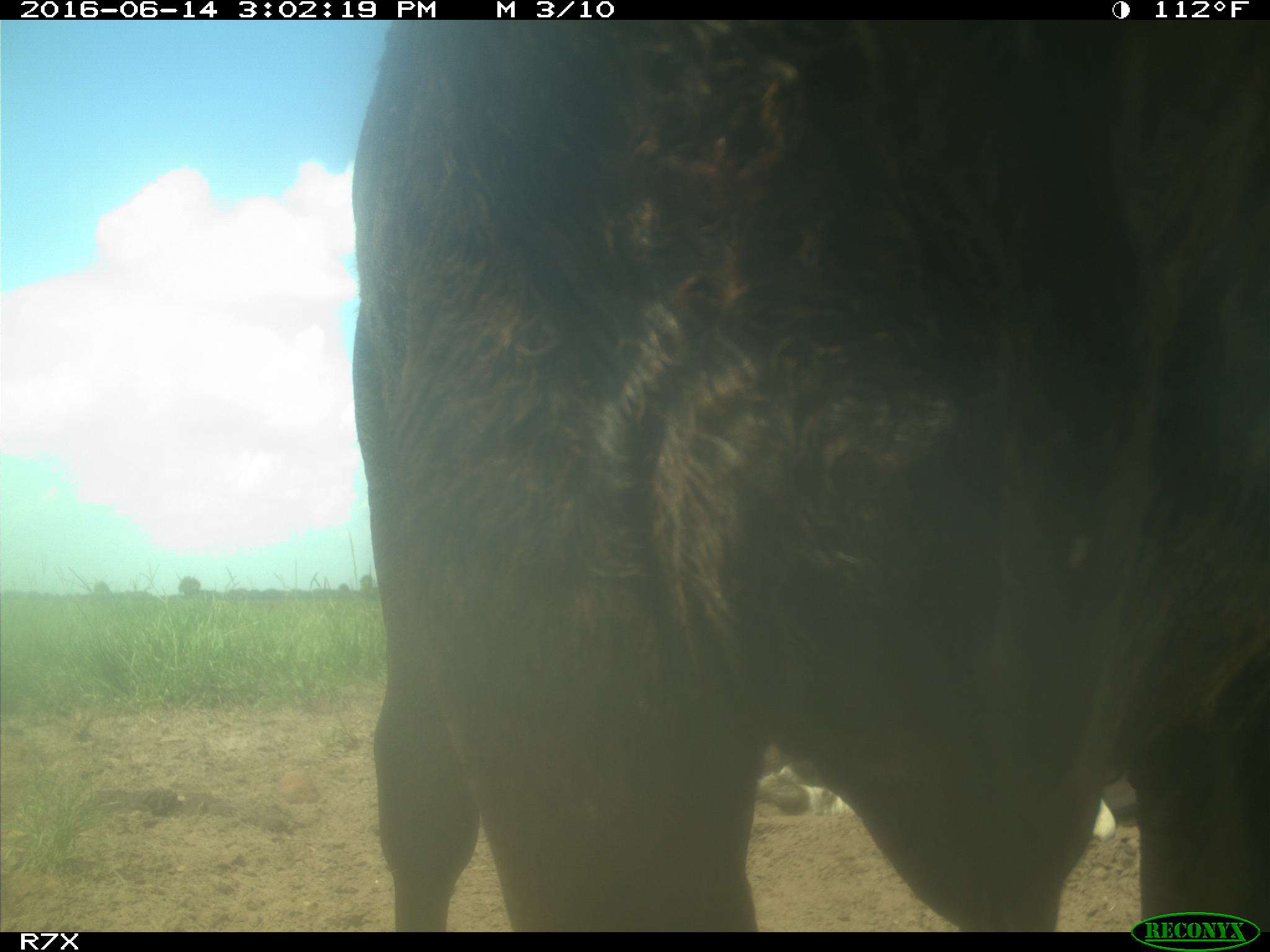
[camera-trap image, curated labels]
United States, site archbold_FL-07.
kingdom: Animalia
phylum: Chordata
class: Mammalia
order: Artiodactyla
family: Bovidae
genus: Bos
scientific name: Bos taurus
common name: domestic cow